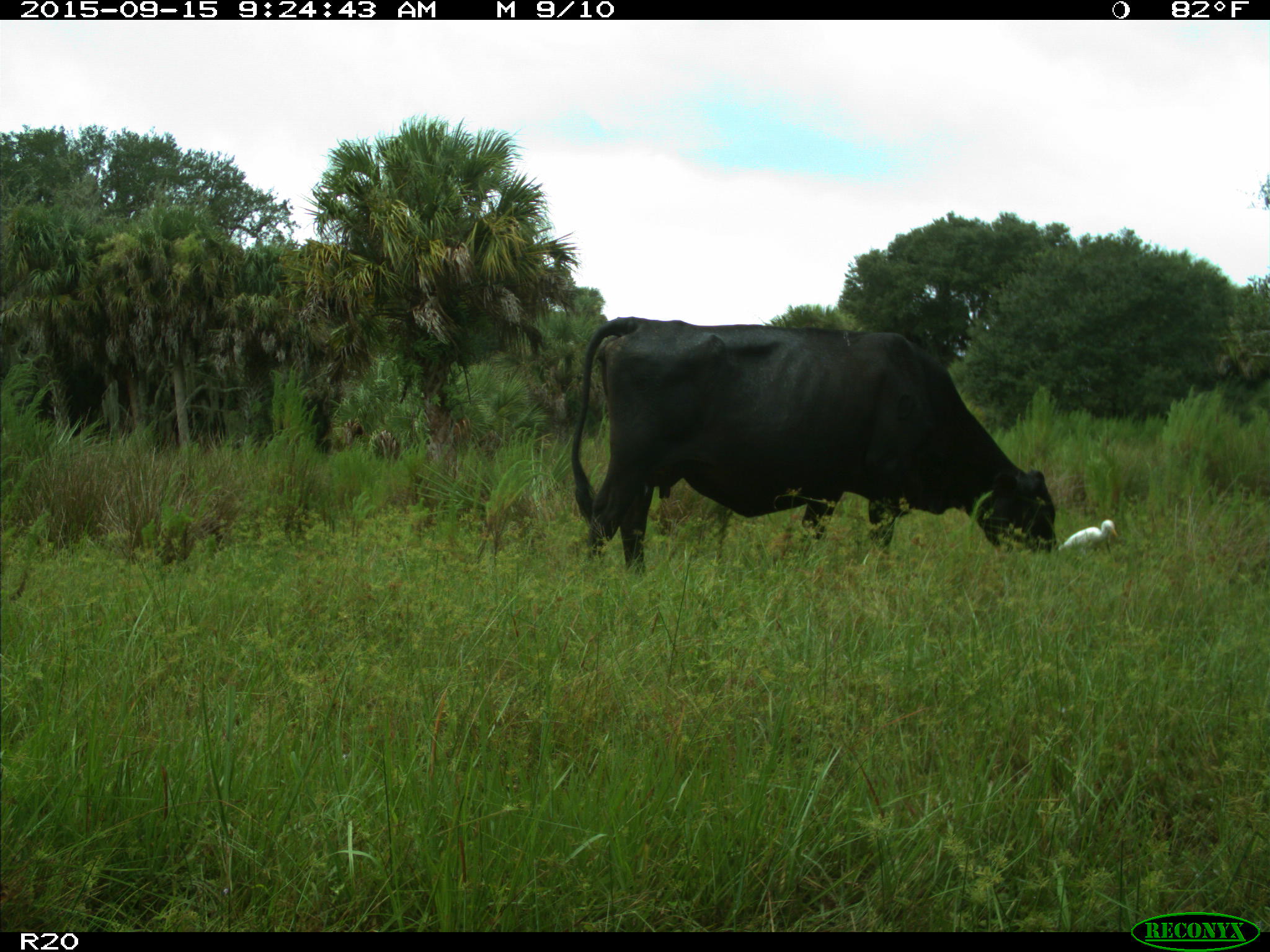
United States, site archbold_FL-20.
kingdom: Animalia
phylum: Chordata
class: Mammalia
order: Artiodactyla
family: Bovidae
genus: Bos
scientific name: Bos taurus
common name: domestic cow